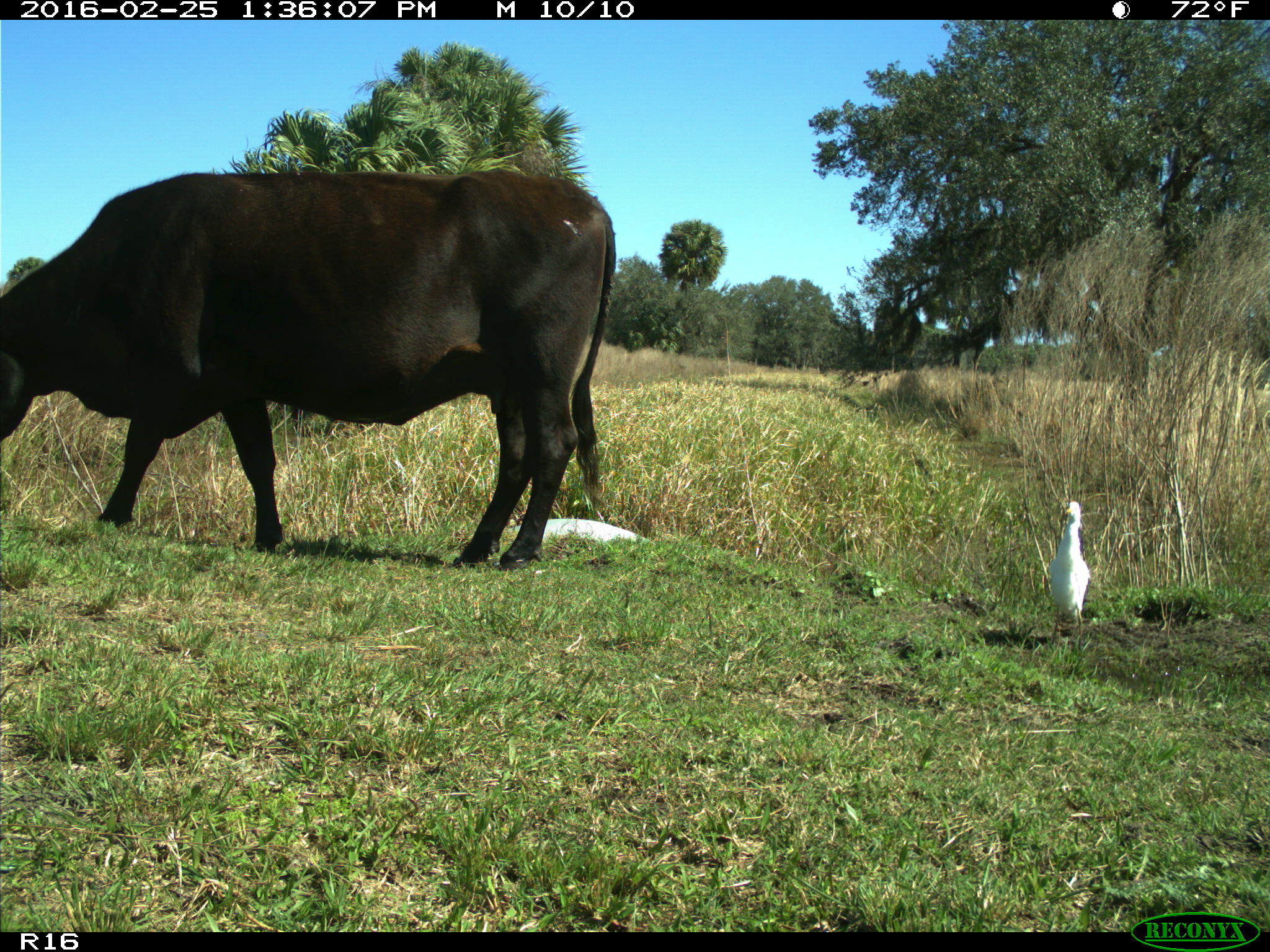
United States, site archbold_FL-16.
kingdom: Animalia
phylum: Chordata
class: Mammalia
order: Artiodactyla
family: Bovidae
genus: Bos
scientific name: Bos taurus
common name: domestic cow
Bos taurus (domestic cow).